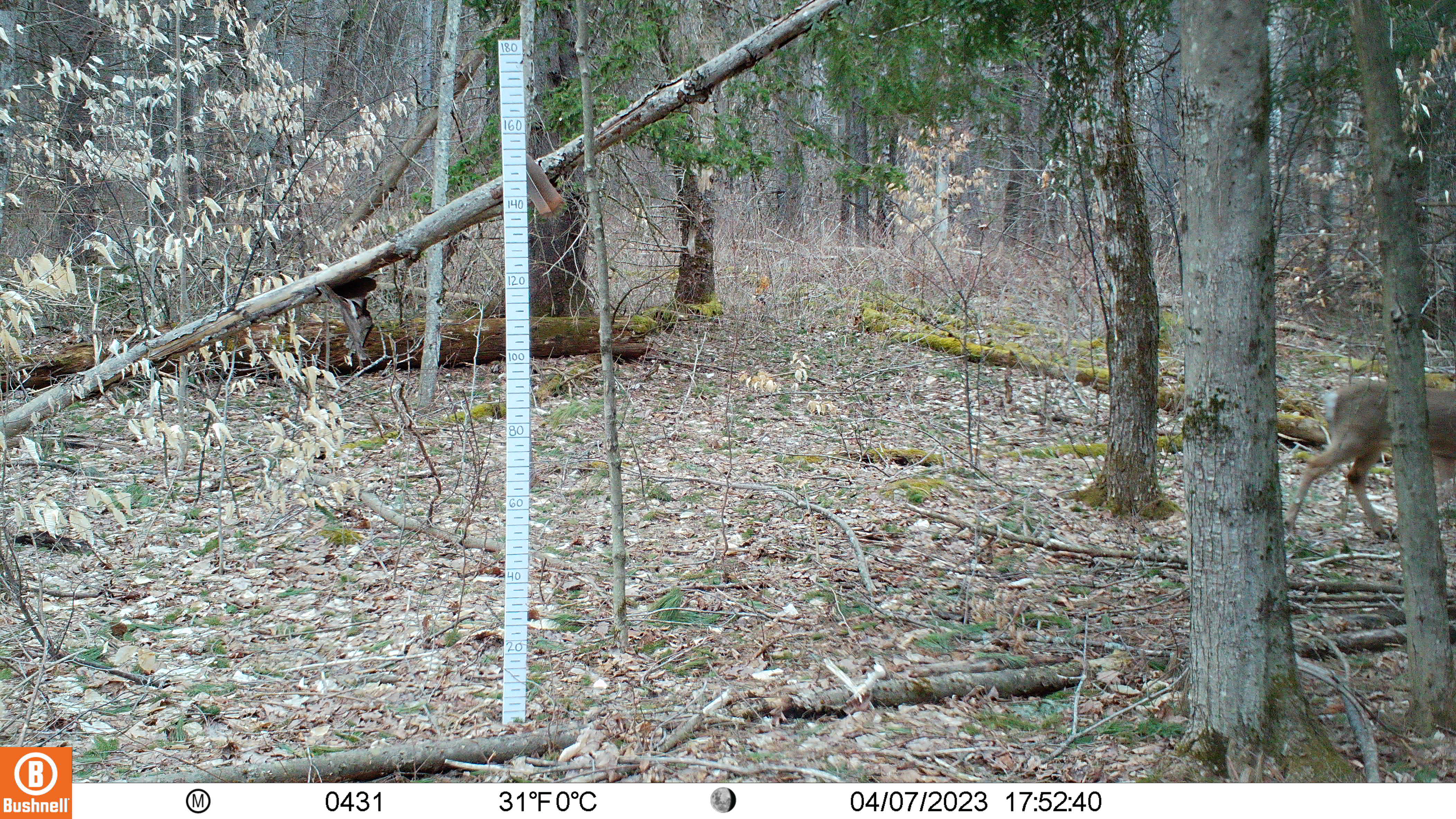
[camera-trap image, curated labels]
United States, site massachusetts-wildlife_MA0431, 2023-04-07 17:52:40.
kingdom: Animalia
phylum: Chordata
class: Mammalia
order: Artiodactyla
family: Cervidae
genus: Odocoileus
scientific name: Odocoileus virginianus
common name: white-tailed deer